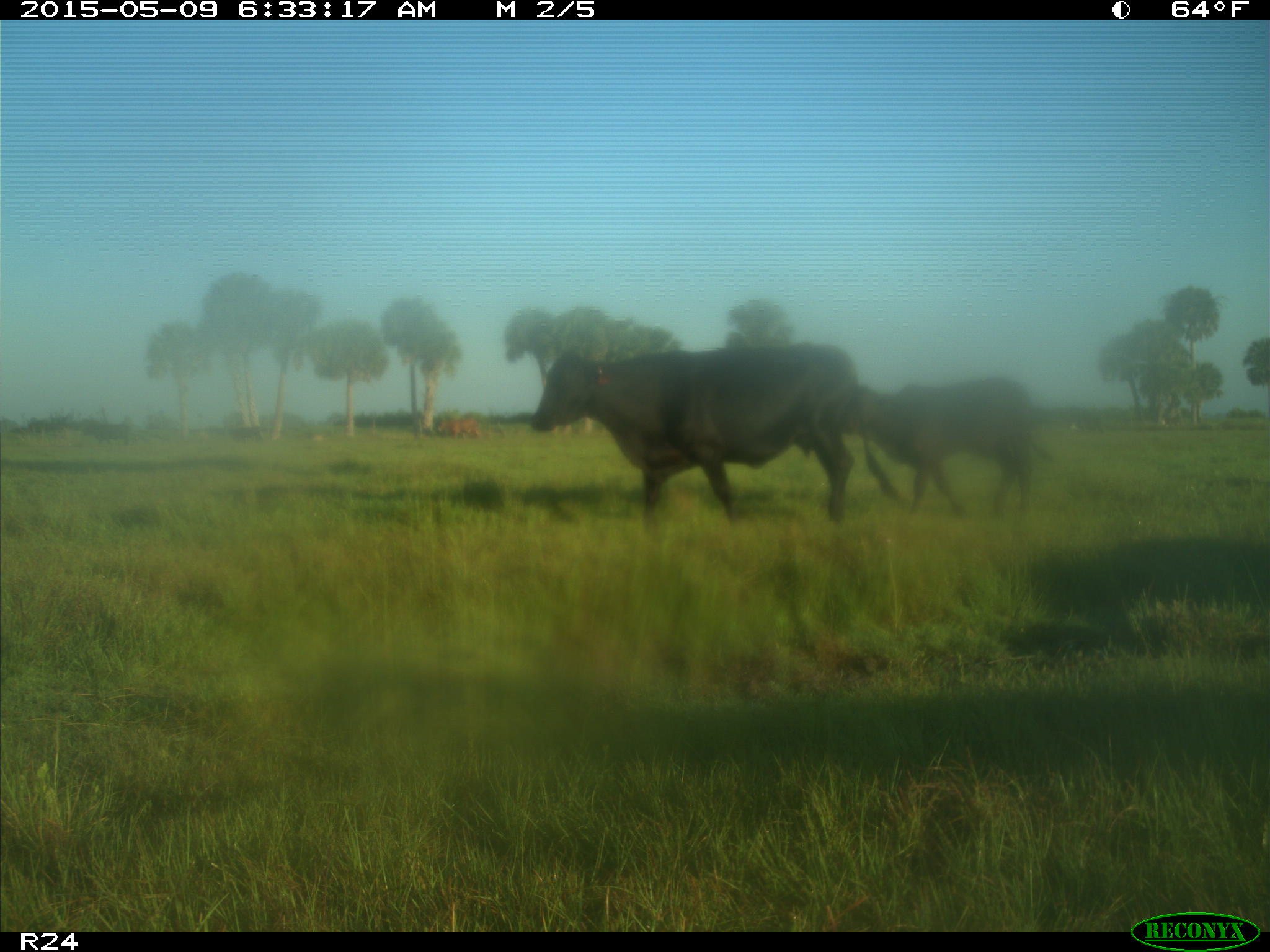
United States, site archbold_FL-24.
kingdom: Animalia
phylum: Chordata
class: Mammalia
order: Artiodactyla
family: Bovidae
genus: Bos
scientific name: Bos taurus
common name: domestic cow